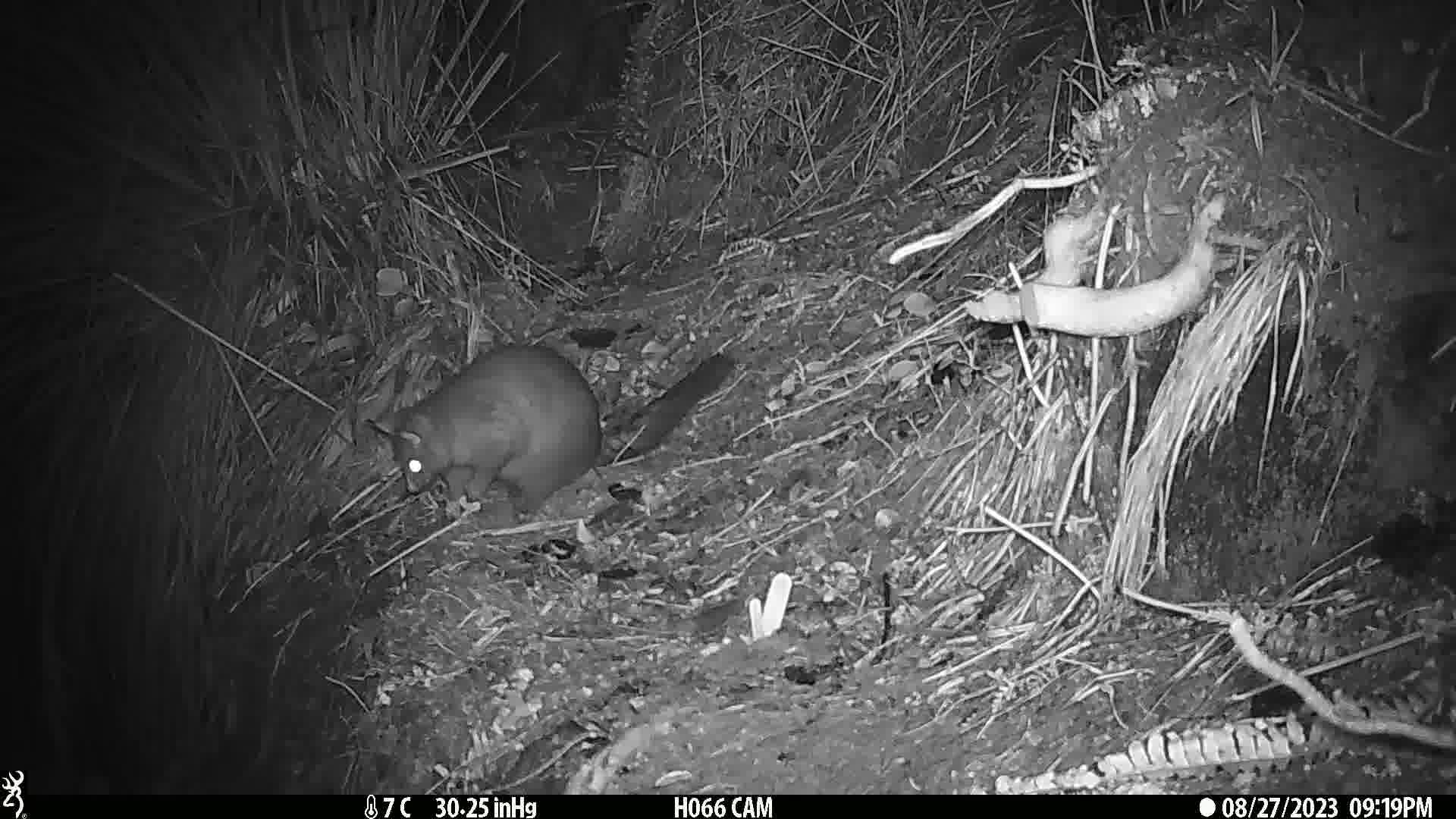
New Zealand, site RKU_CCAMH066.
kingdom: Animalia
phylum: Chordata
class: Mammalia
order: Diprotodontia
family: Phalangeridae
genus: Trichosurus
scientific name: Trichosurus vulpecula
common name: common brushtail possum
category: possum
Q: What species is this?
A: Possum (common brushtail possum) (Trichosurus vulpecula).